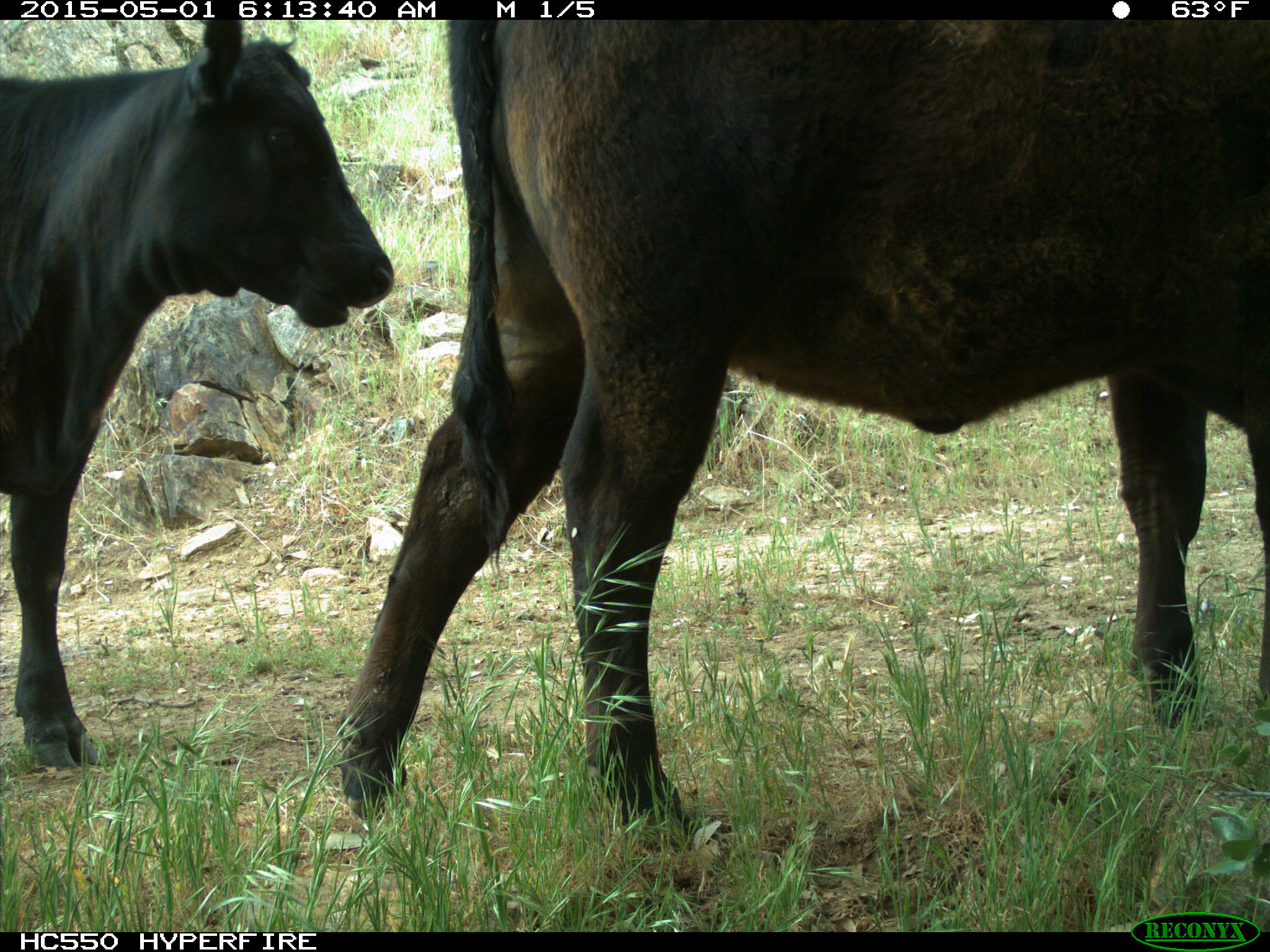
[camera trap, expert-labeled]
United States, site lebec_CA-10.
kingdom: Animalia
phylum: Chordata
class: Mammalia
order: Artiodactyla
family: Bovidae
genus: Bos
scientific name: Bos taurus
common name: domestic cow